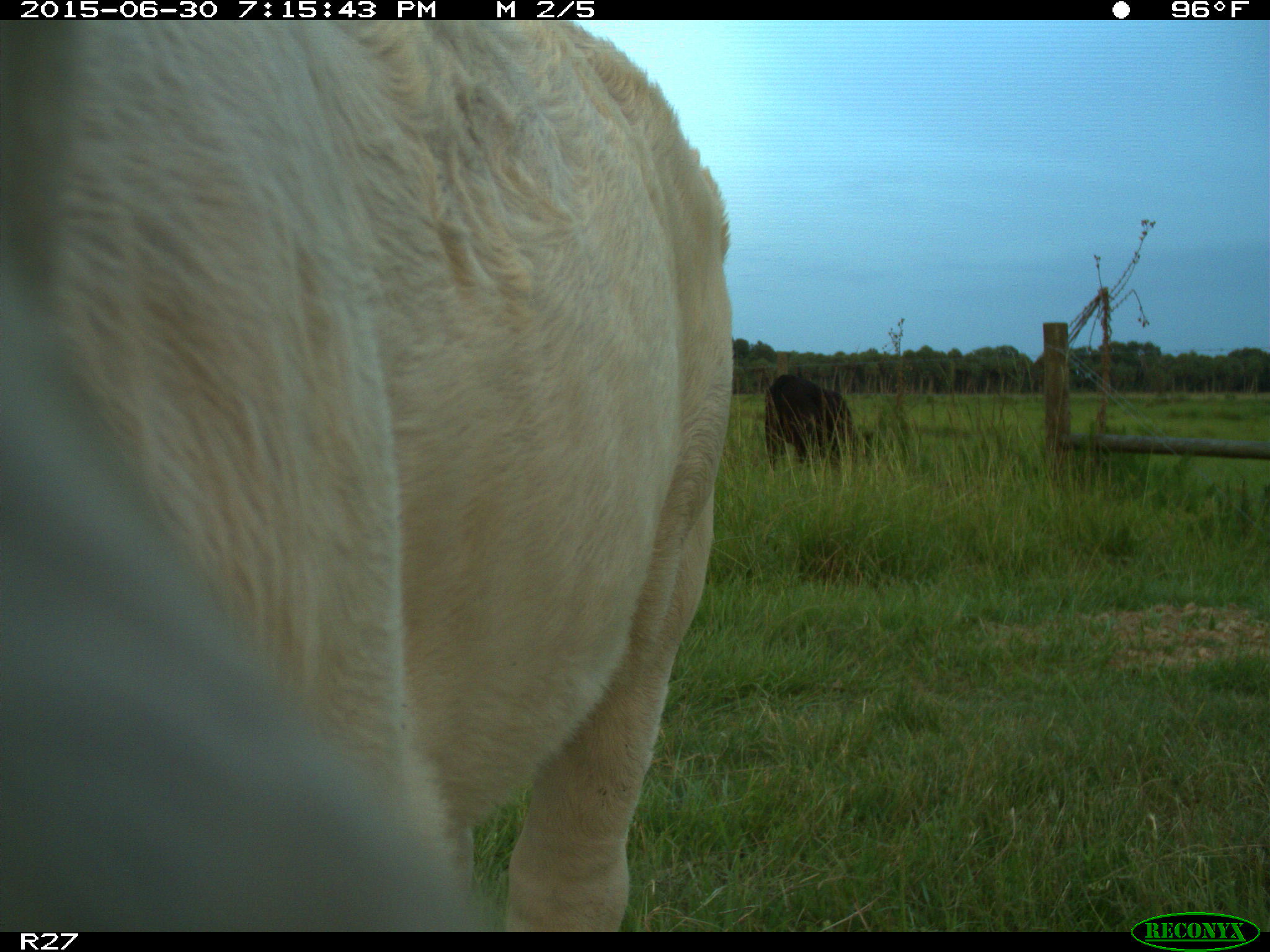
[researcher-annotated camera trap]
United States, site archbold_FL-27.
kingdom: Animalia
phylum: Chordata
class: Mammalia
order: Artiodactyla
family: Bovidae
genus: Bos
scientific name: Bos taurus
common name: domestic cow